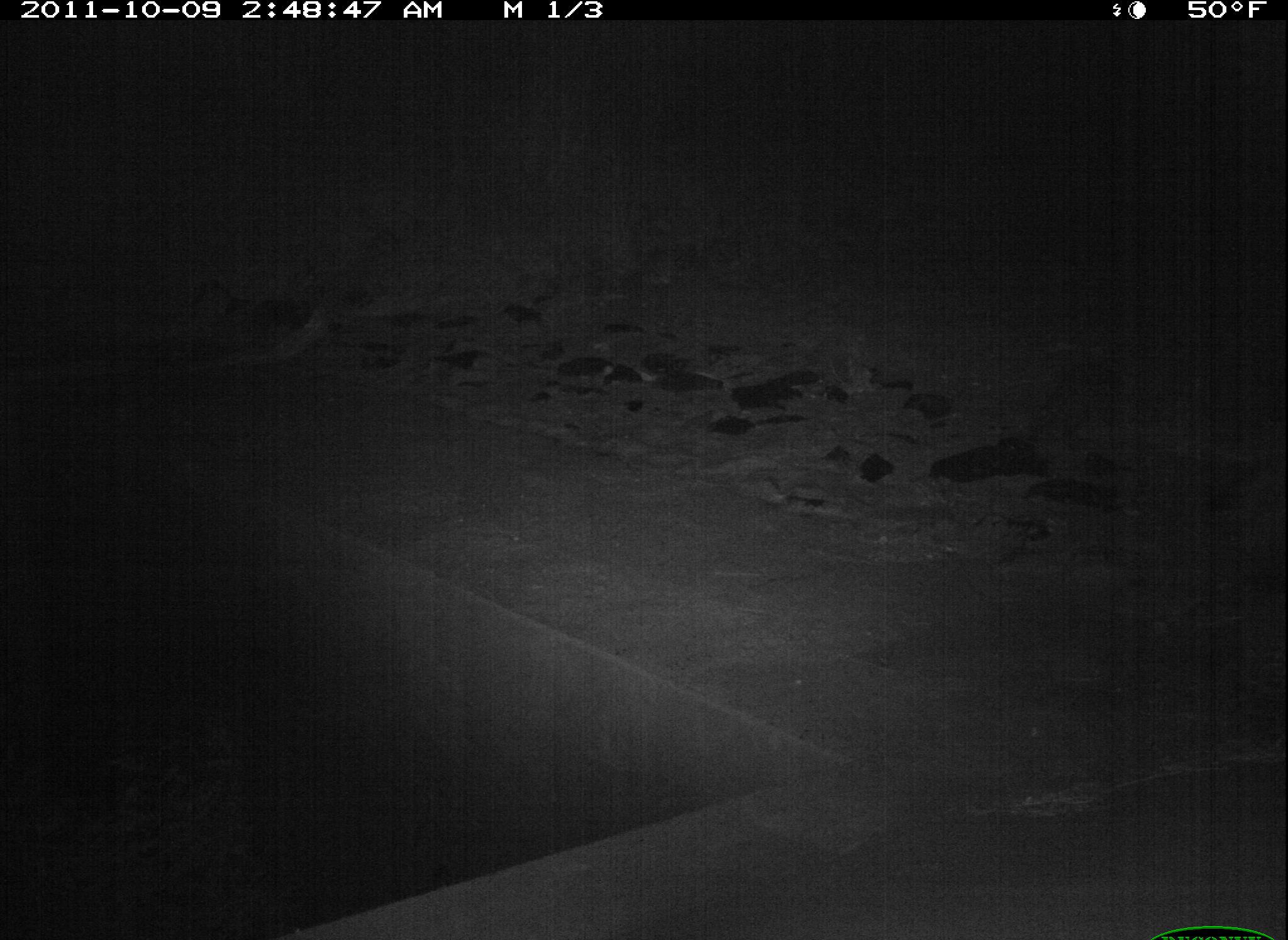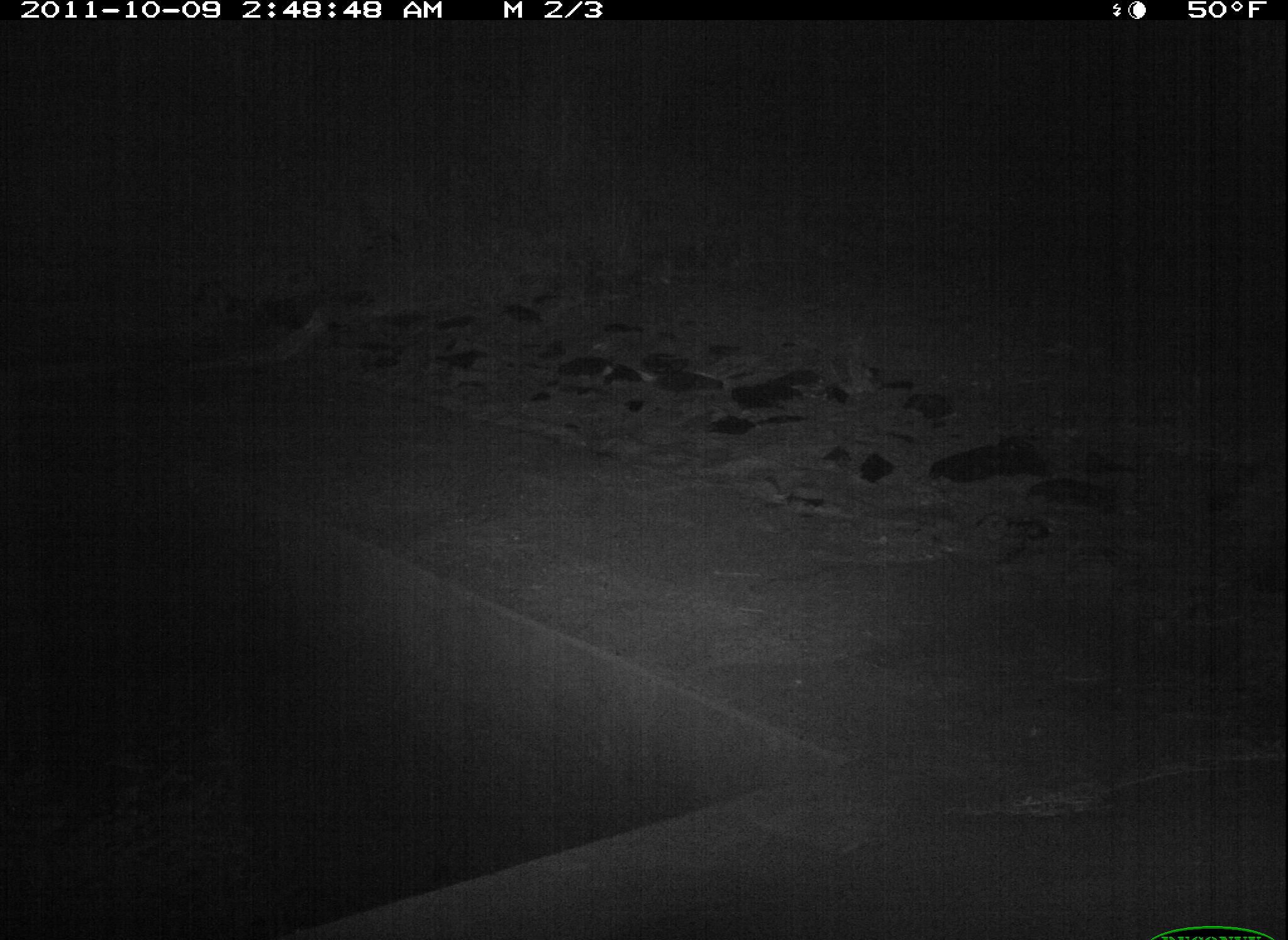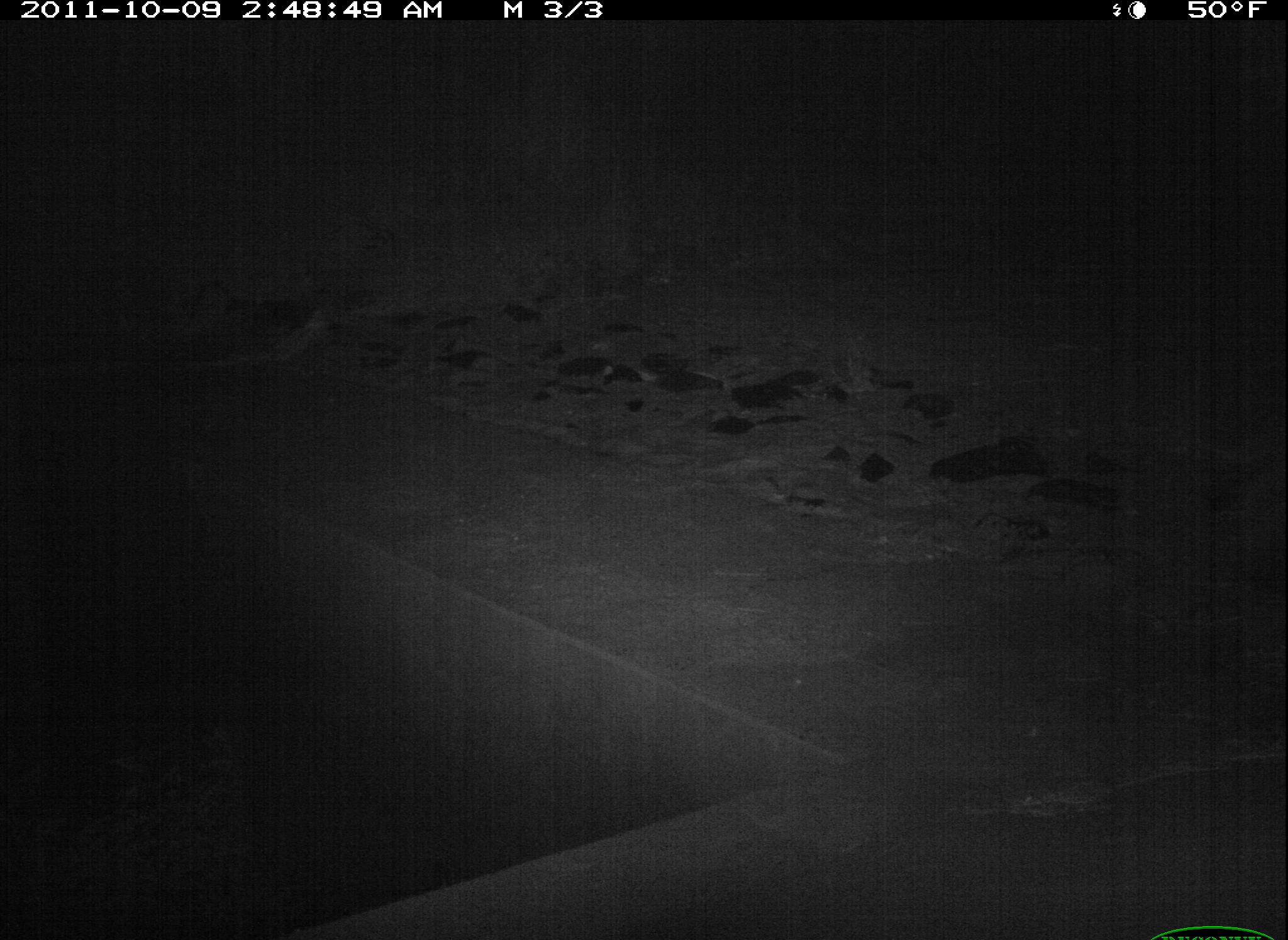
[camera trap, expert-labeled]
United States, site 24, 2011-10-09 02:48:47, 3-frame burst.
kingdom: Animalia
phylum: Chordata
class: Mammalia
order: Carnivora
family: Procyonidae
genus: Procyon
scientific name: Procyon lotor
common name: raccoon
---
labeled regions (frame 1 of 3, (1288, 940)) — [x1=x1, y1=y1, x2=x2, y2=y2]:
raccoon: [x1=1040, y1=367, x2=1136, y2=463]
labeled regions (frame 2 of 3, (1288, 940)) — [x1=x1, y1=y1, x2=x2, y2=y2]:
raccoon: [x1=1173, y1=351, x2=1260, y2=441]